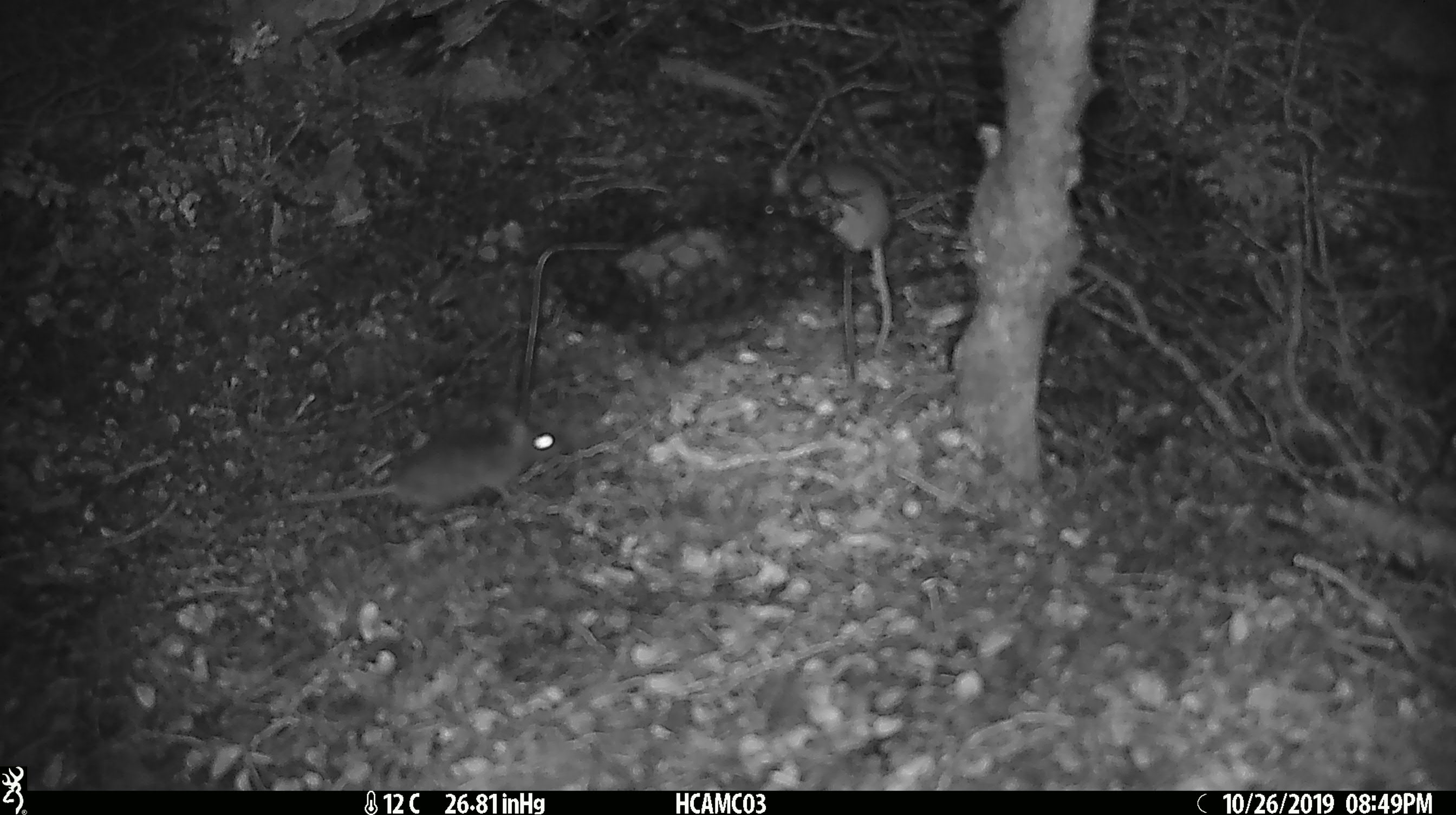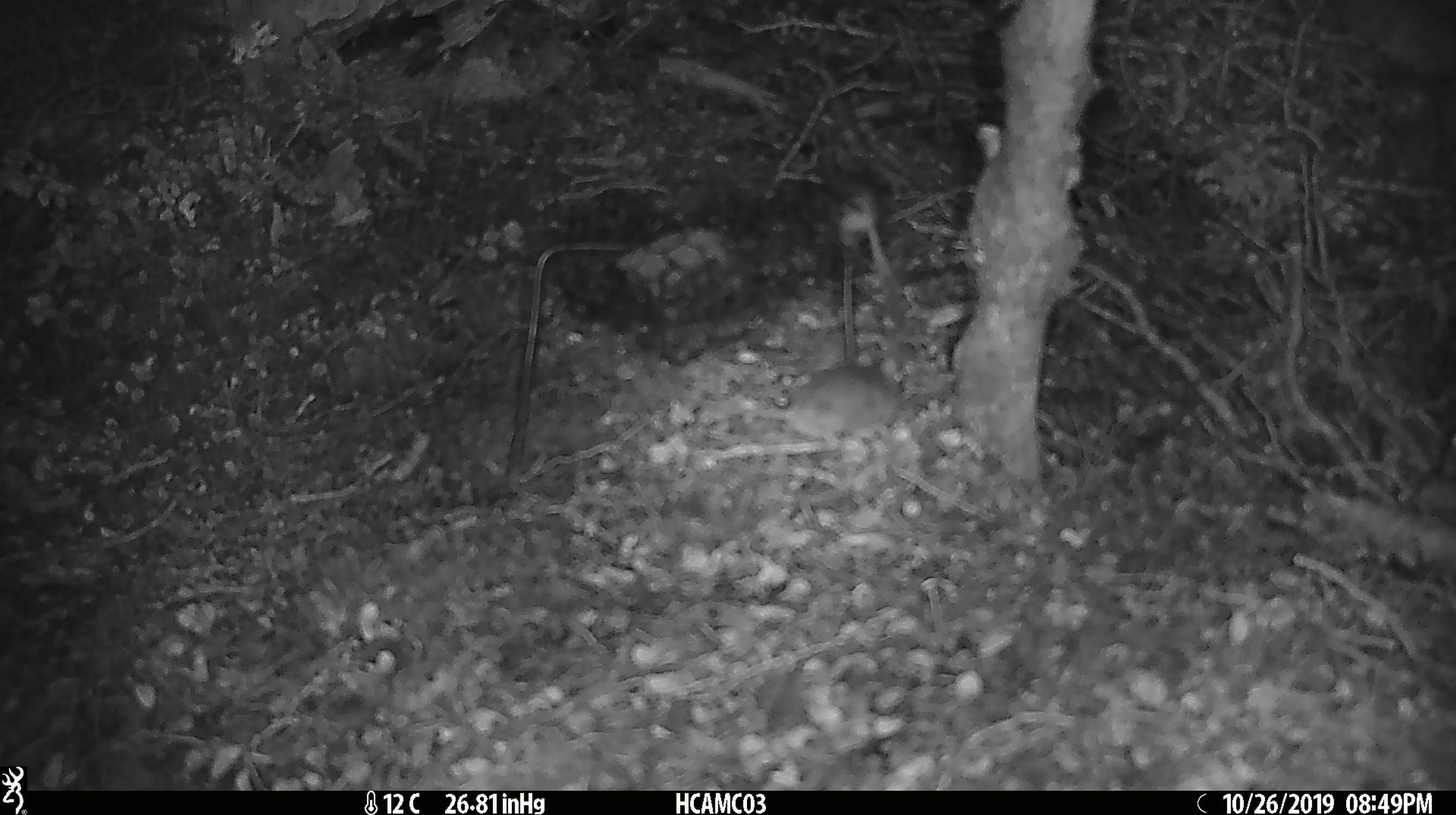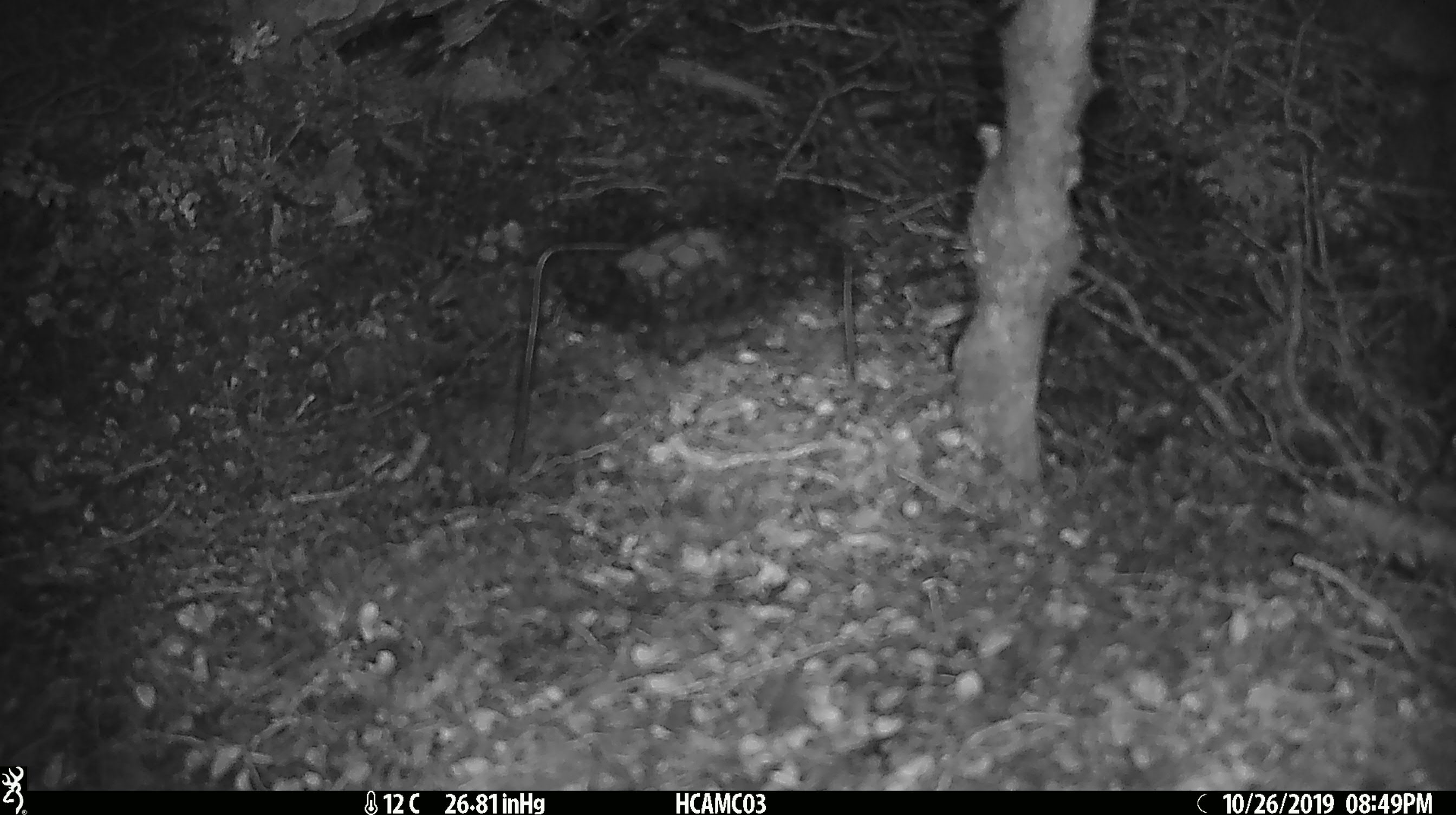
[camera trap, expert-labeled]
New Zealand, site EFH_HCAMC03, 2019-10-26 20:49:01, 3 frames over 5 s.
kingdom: Animalia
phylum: Chordata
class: Mammalia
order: Rodentia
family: Muridae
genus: Mus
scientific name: Mus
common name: mouse